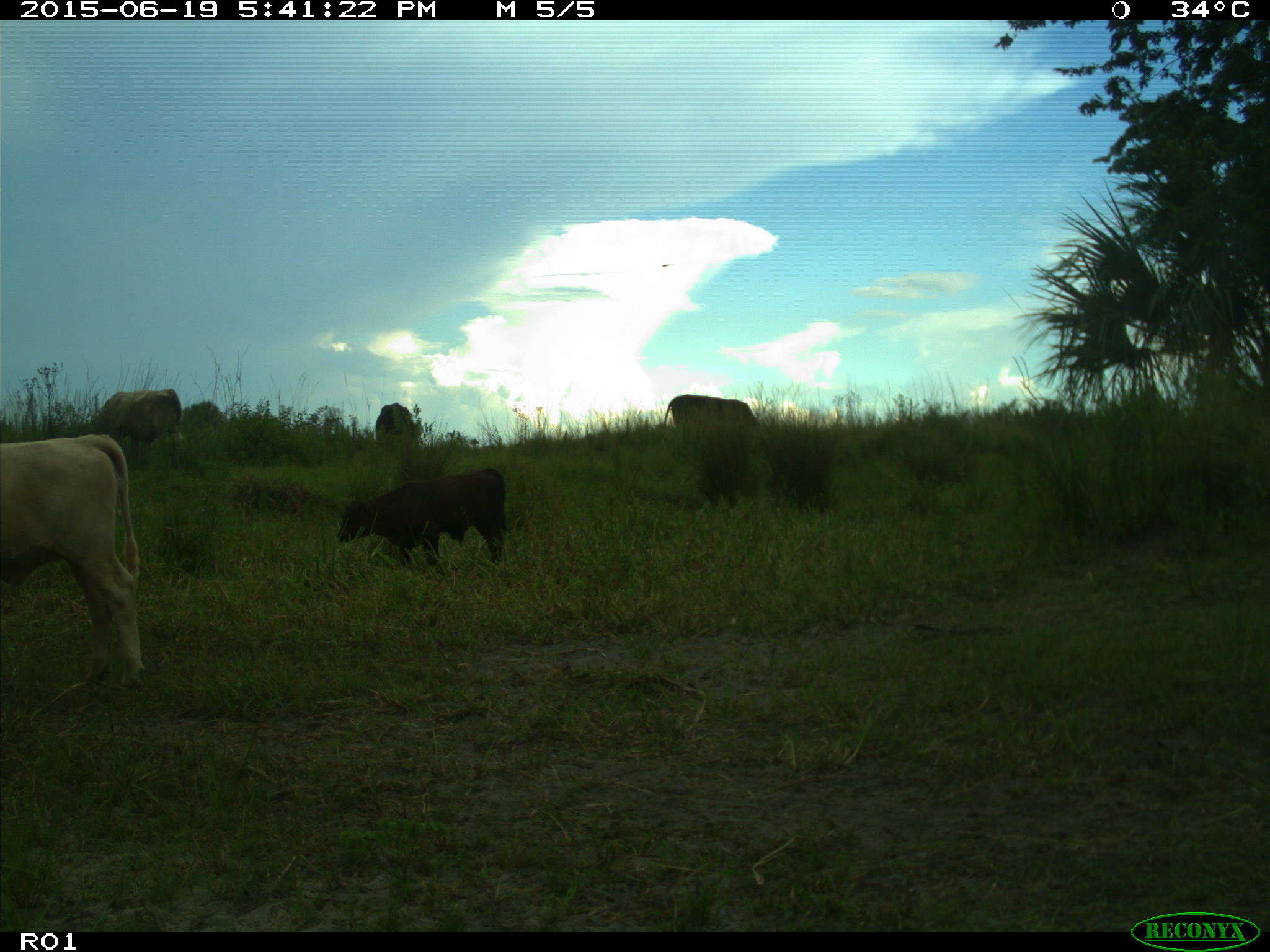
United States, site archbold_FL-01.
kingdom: Animalia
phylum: Chordata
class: Mammalia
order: Artiodactyla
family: Bovidae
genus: Bos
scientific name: Bos taurus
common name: domestic cow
Bos taurus (domestic cow).